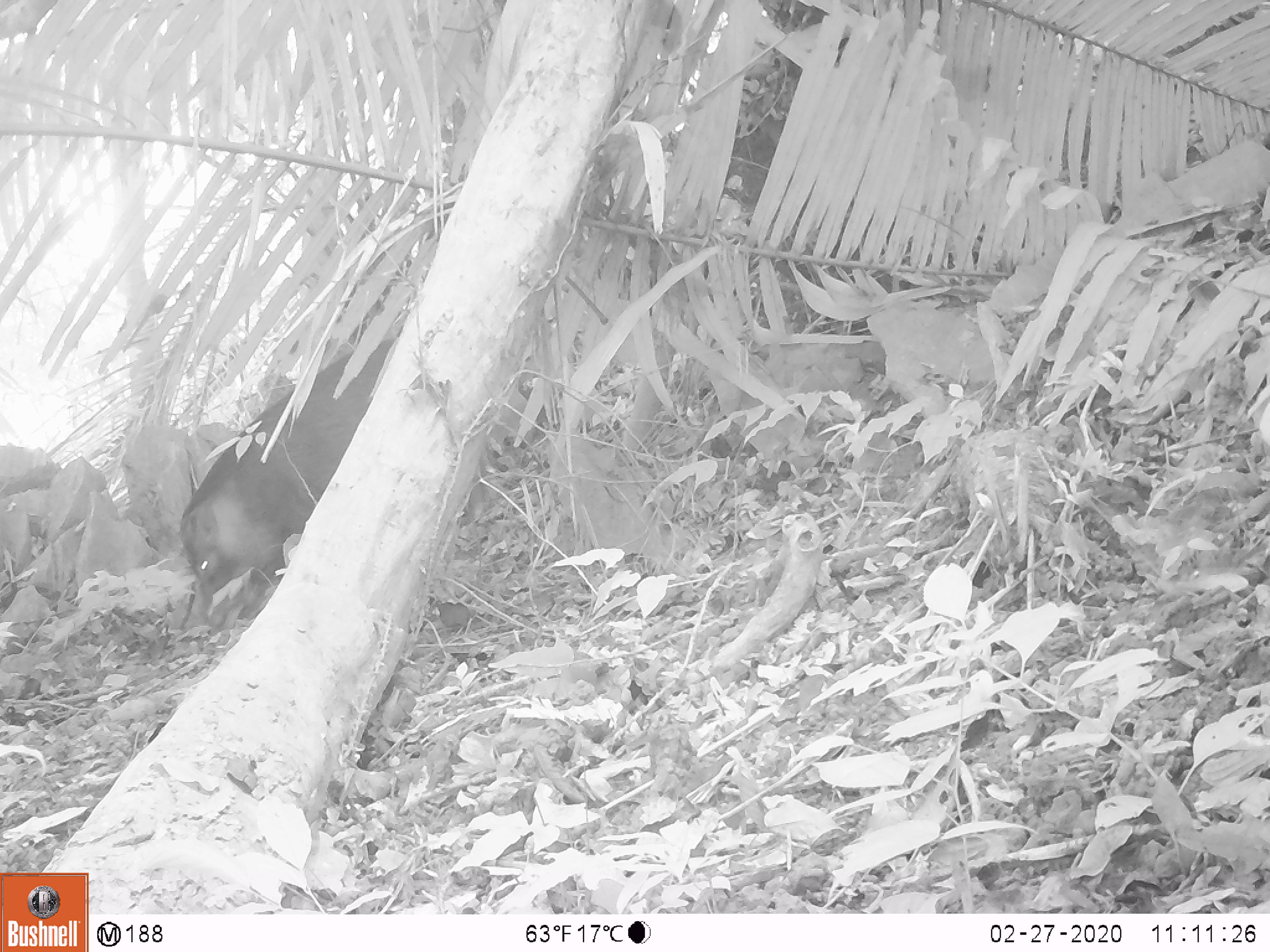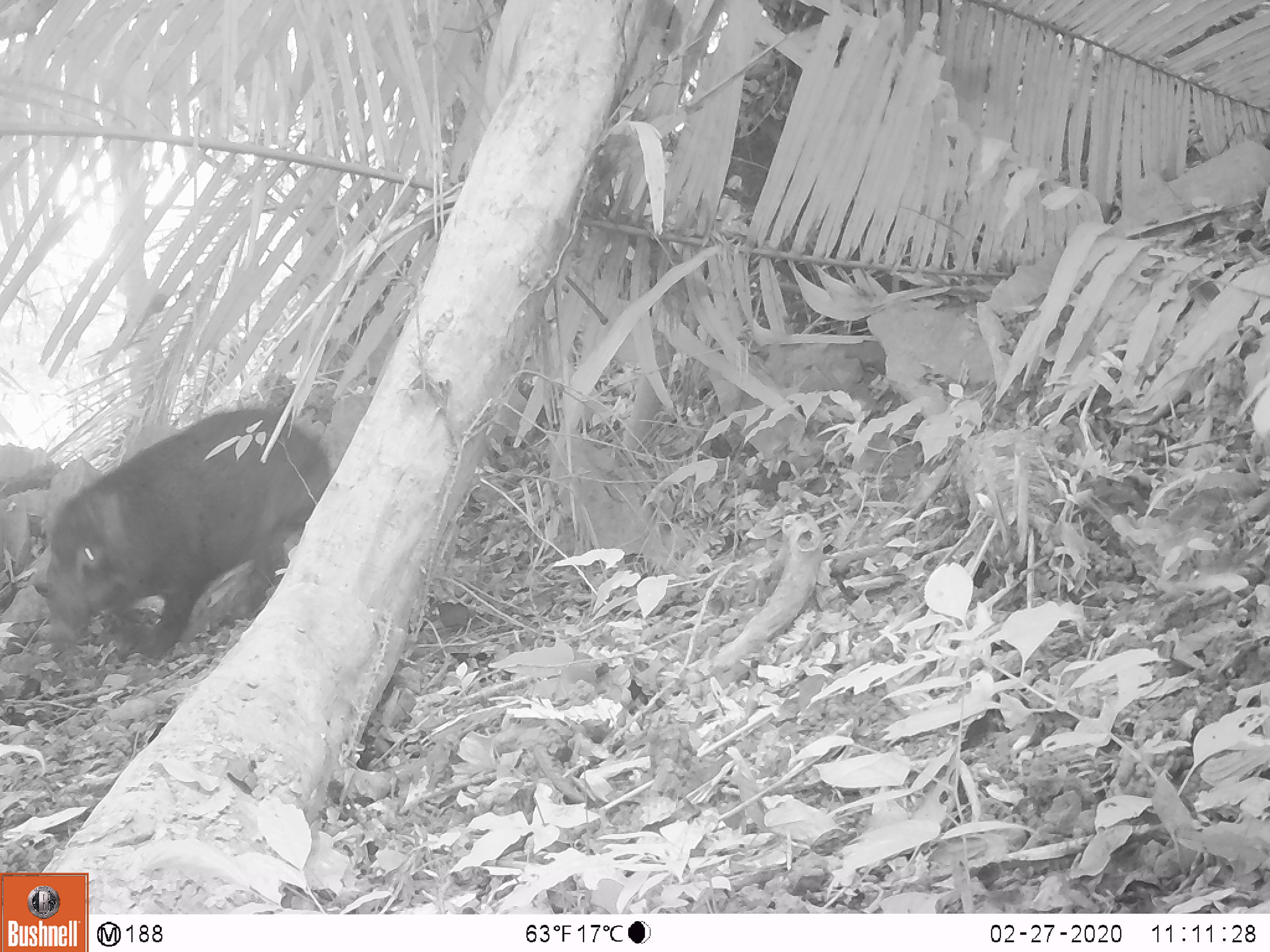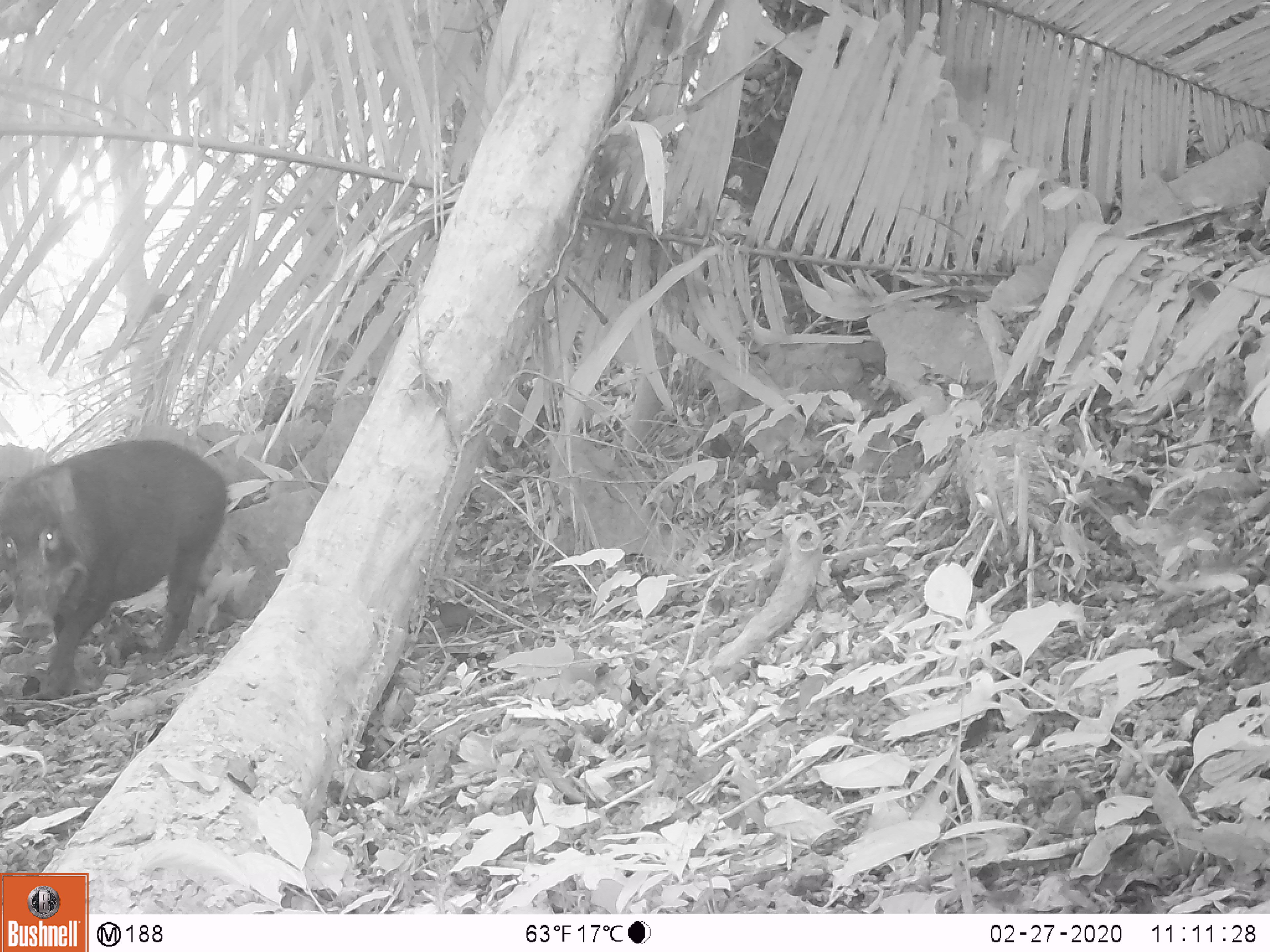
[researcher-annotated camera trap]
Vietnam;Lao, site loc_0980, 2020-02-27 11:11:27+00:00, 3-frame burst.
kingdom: Animalia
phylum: Chordata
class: Mammalia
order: Artiodactyla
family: Suidae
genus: Sus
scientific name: Sus scrofa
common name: eurasian wild pig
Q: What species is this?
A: Eurasian wild pig (Sus scrofa).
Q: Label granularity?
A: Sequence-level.